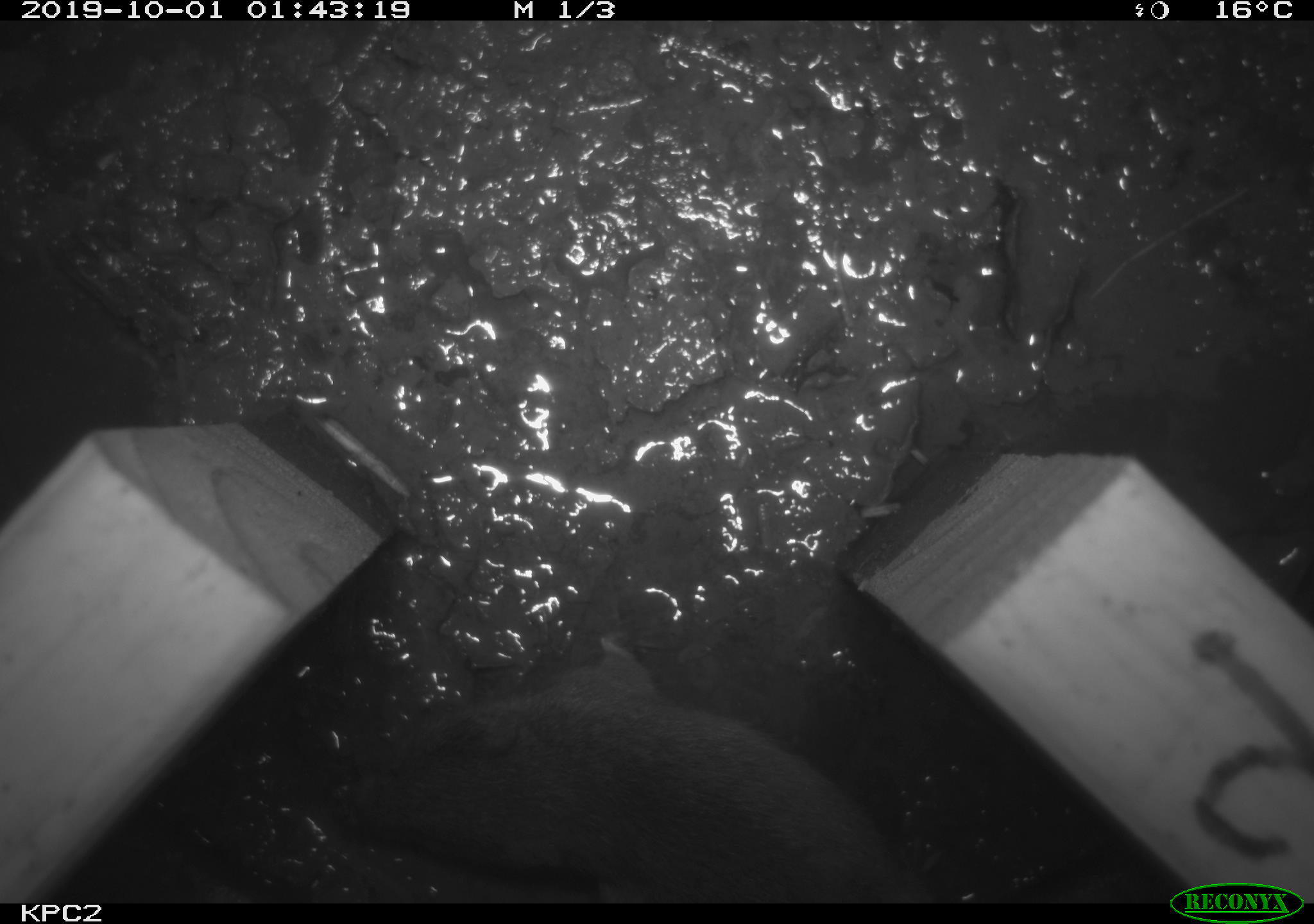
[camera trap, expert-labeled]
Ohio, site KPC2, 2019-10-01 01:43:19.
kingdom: Animalia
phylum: Chordata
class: Mammalia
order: Rodentia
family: Cricetidae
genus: Microtus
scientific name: Microtus pennsylvanicus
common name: meadow vole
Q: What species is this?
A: Meadow vole (Microtus pennsylvanicus).